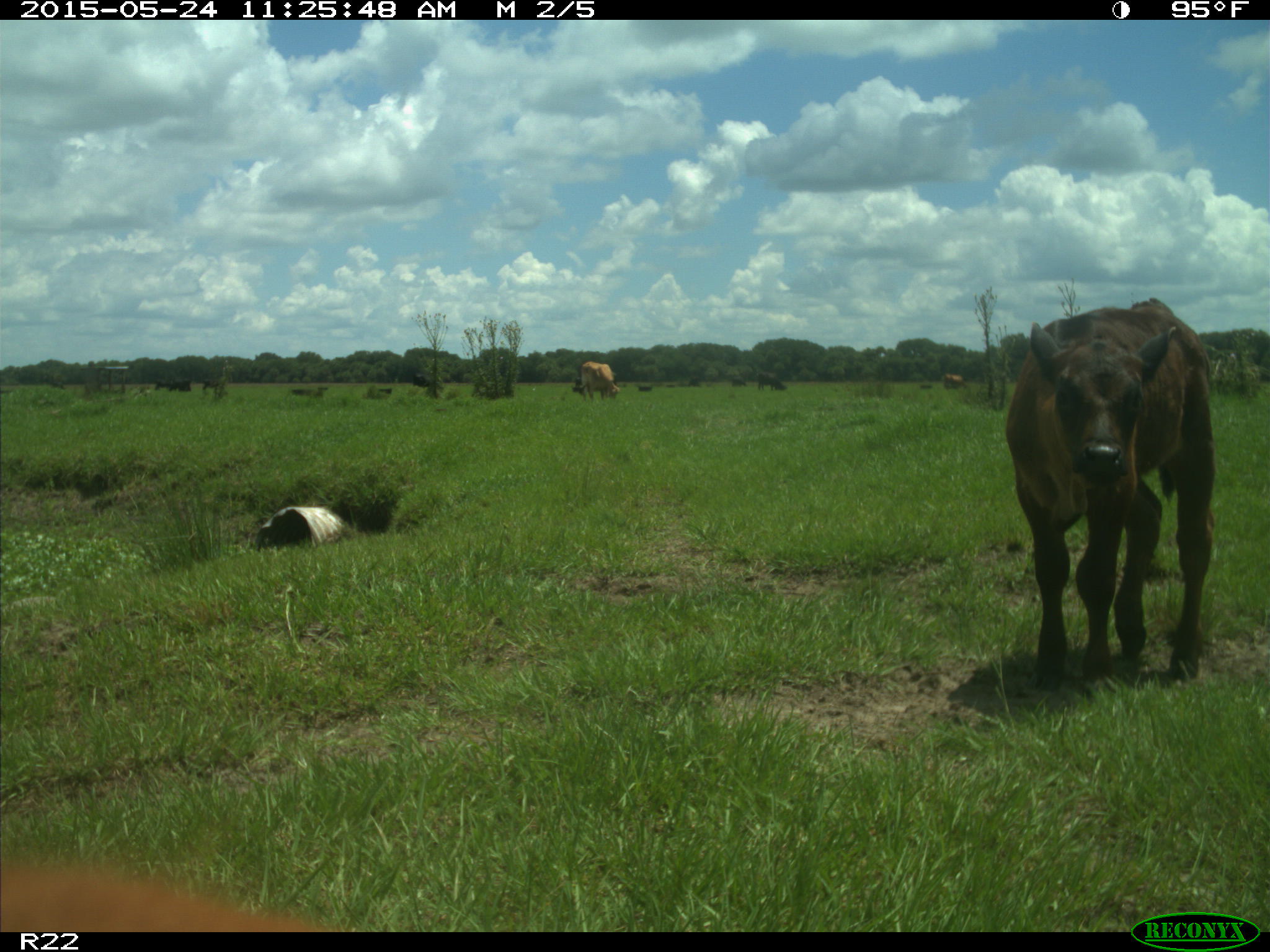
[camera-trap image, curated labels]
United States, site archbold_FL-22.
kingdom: Animalia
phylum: Chordata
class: Mammalia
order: Artiodactyla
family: Suidae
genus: Sus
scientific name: Sus scrofa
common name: wild boar